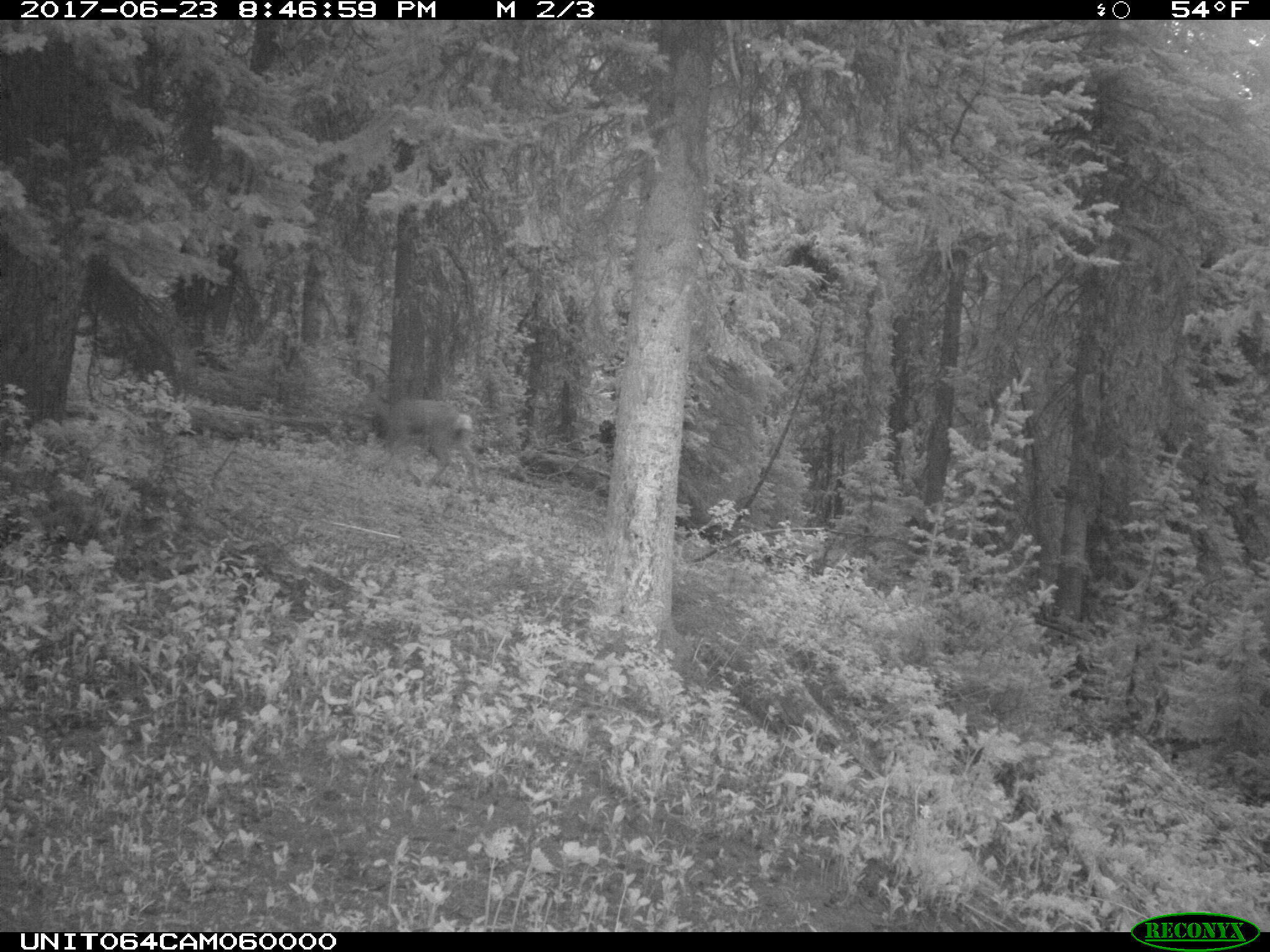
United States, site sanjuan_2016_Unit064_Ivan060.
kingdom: Animalia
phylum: Chordata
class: Mammalia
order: Artiodactyla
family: Cervidae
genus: Odocoileus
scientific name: Odocoileus hemionus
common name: mule deer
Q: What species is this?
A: Odocoileus hemionus (mule deer).